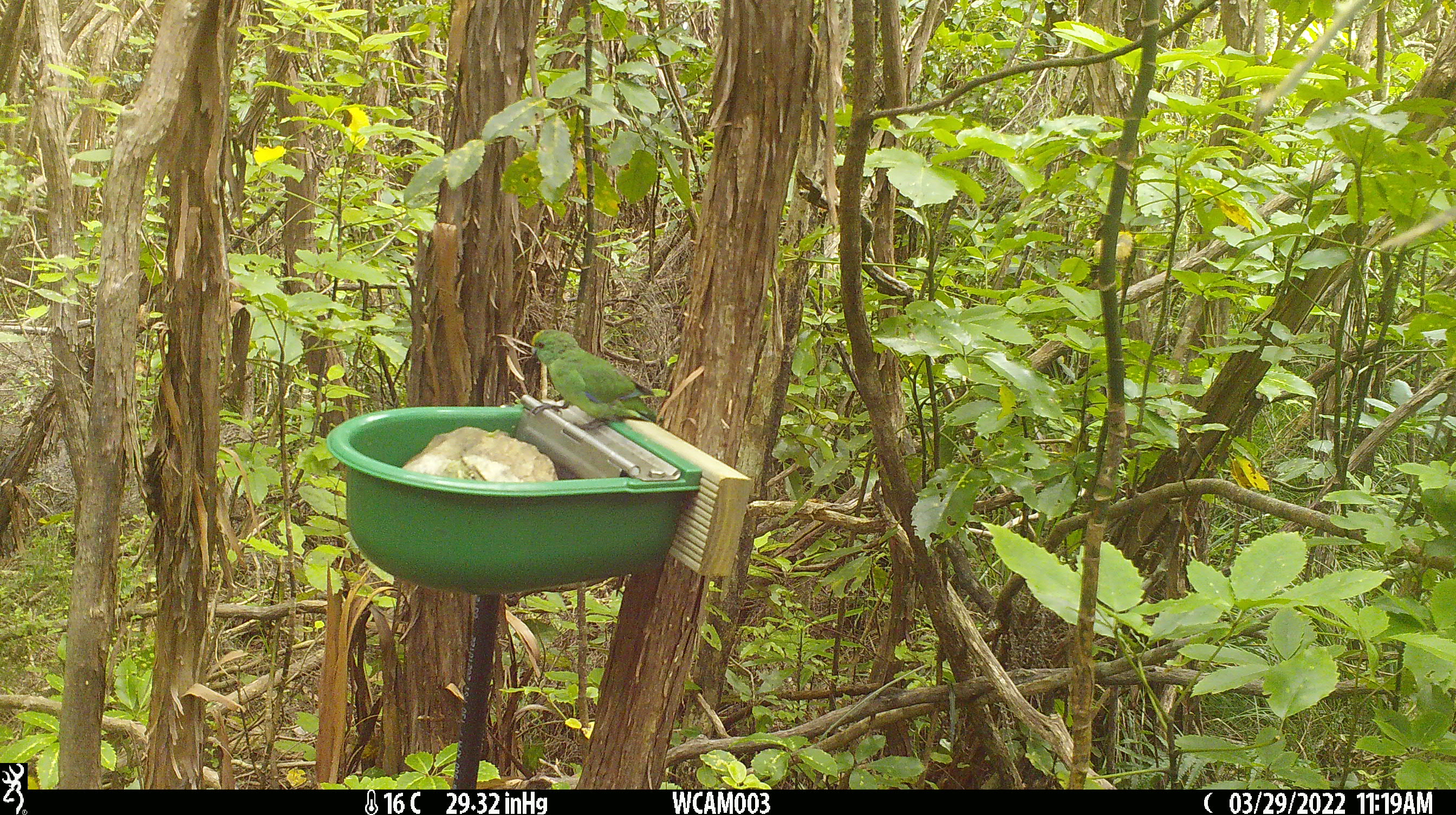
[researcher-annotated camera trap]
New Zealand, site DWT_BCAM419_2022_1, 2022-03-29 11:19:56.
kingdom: Animalia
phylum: Chordata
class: Aves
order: Psittaciformes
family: Psittaculidae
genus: Cyanoramphus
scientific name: Cyanoramphus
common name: parakeet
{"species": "parakeet (Cyanoramphus)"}